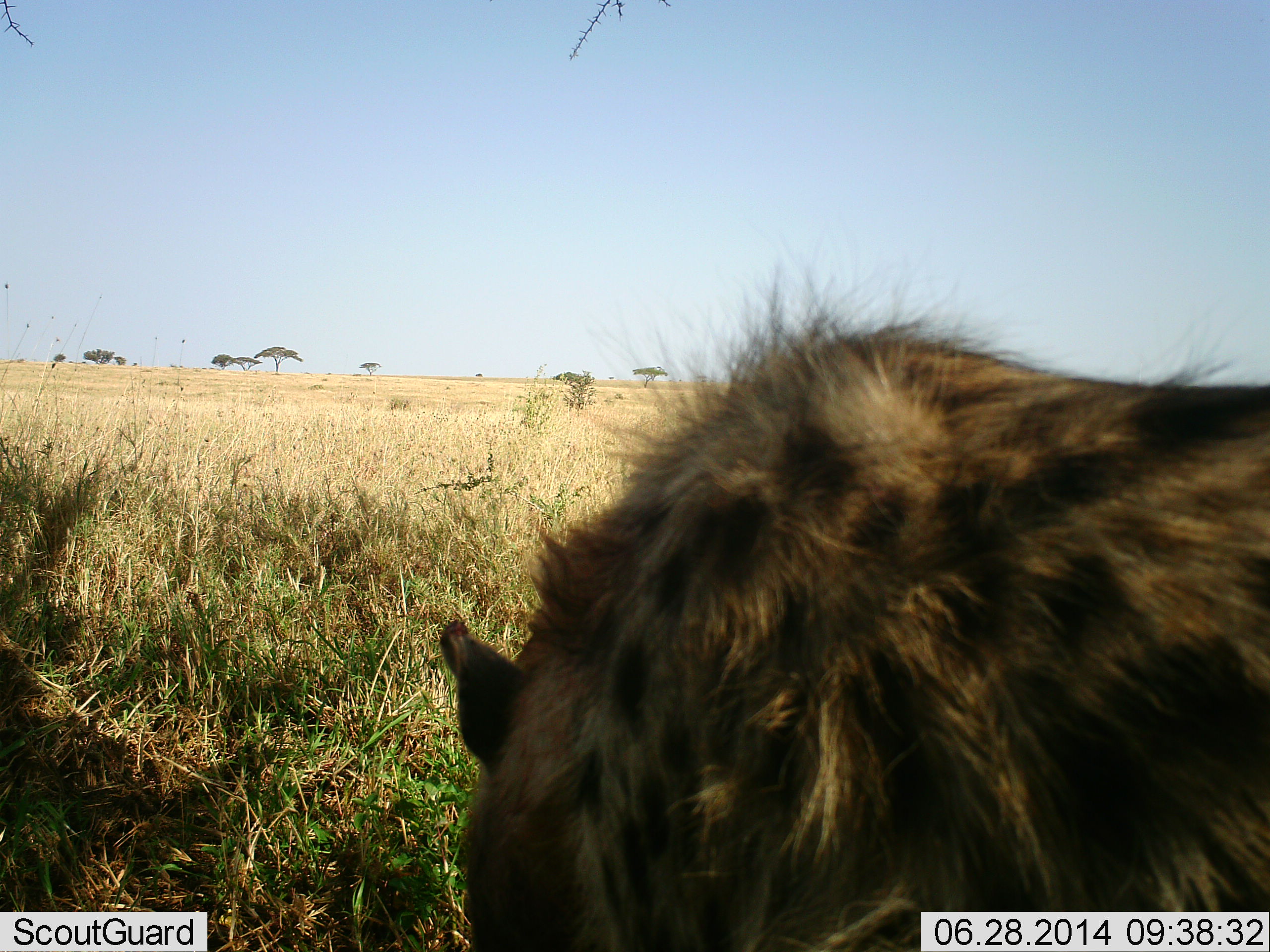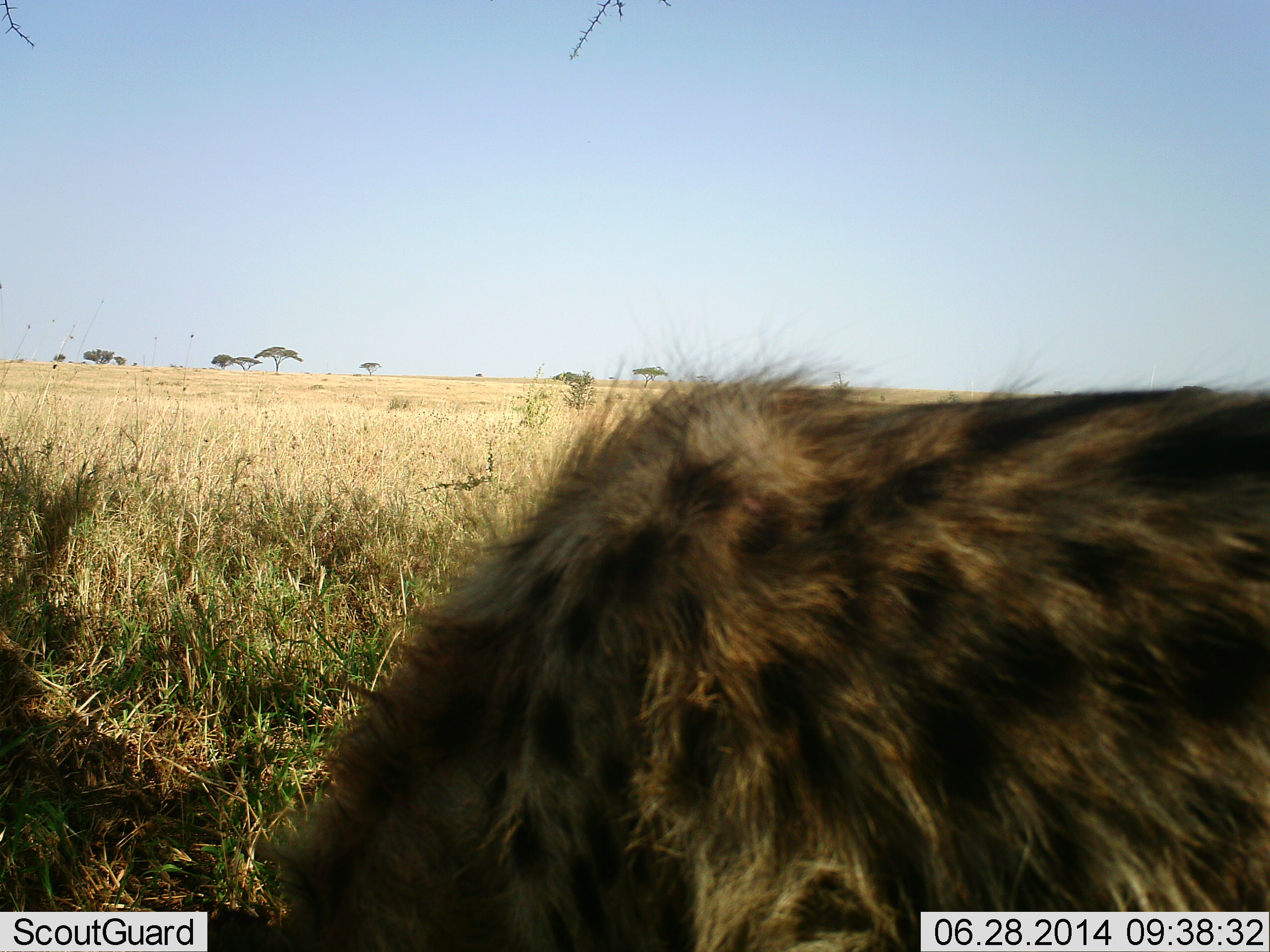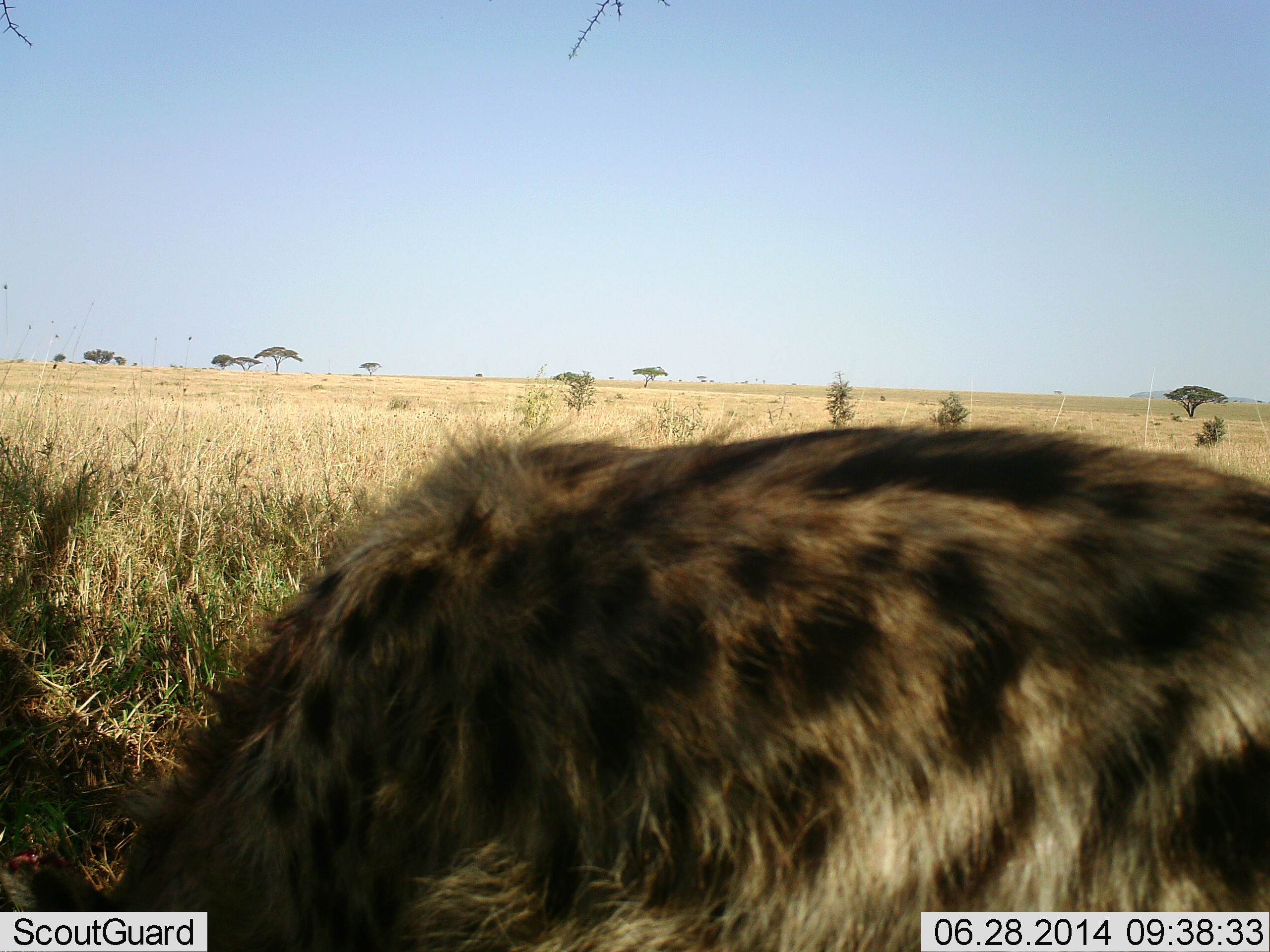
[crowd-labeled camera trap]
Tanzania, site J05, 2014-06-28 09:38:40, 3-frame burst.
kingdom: Animalia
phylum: Chordata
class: Mammalia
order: Carnivora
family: Hyaenidae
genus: Crocuta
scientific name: Crocuta crocuta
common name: spotted hyena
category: hyenaspotted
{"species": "hyenaspotted (spotted hyena) (Crocuta crocuta)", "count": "1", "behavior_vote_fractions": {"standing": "20%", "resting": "10%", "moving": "70%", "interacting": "10%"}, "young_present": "0%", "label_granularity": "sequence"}